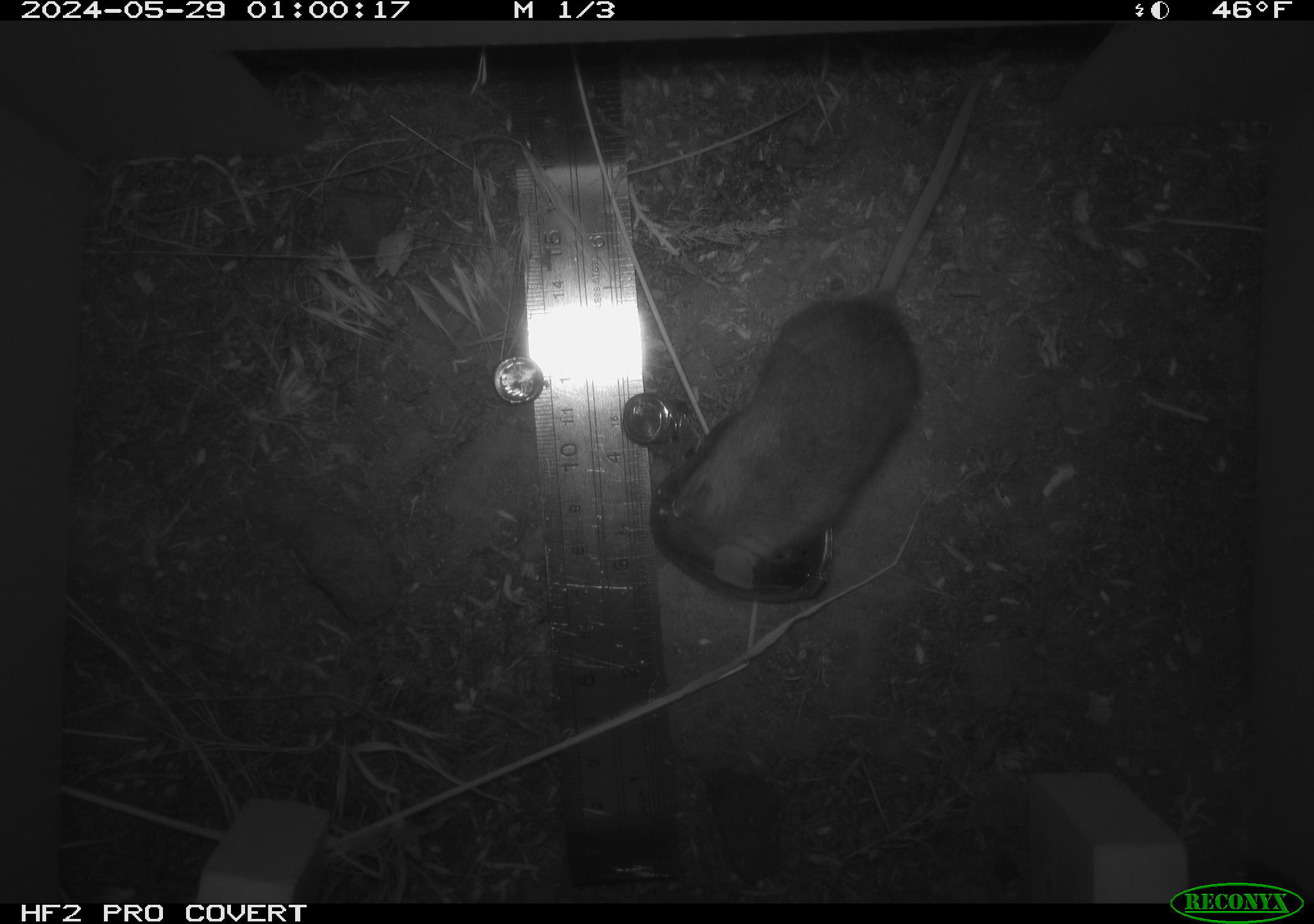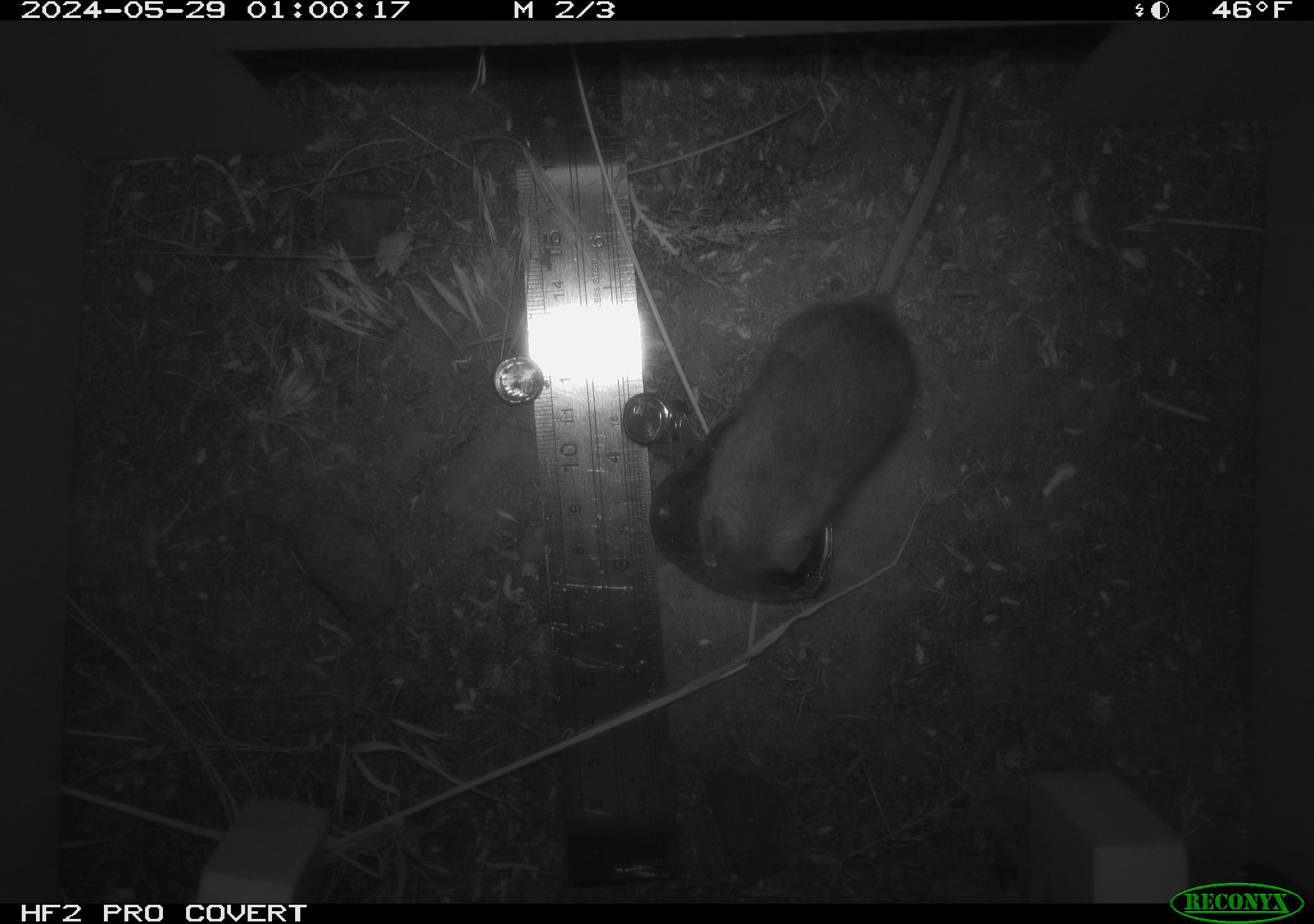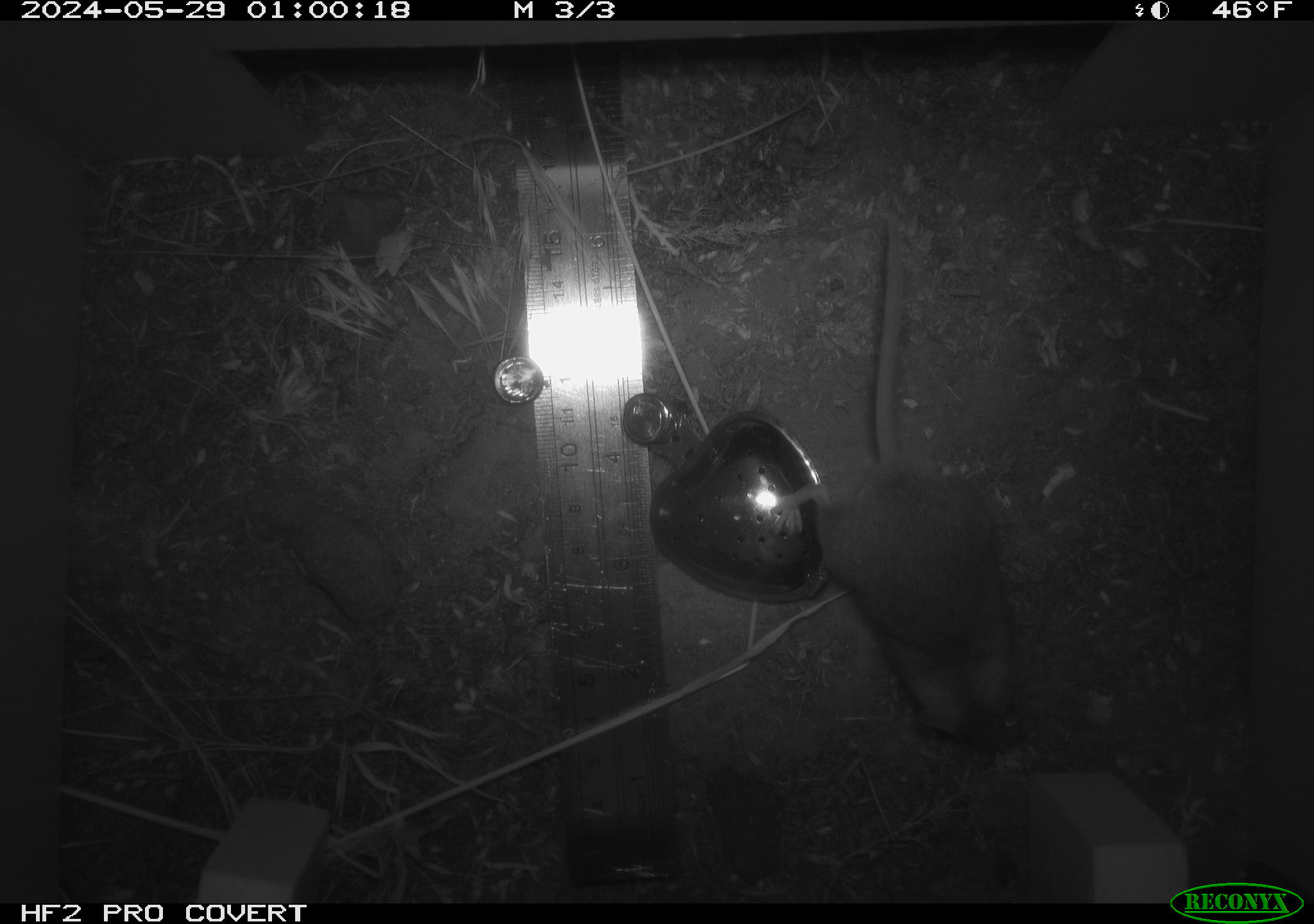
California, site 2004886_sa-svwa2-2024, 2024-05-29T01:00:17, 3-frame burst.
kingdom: Animalia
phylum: Chordata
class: Mammalia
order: Rodentia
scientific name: Rodentia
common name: mouse species